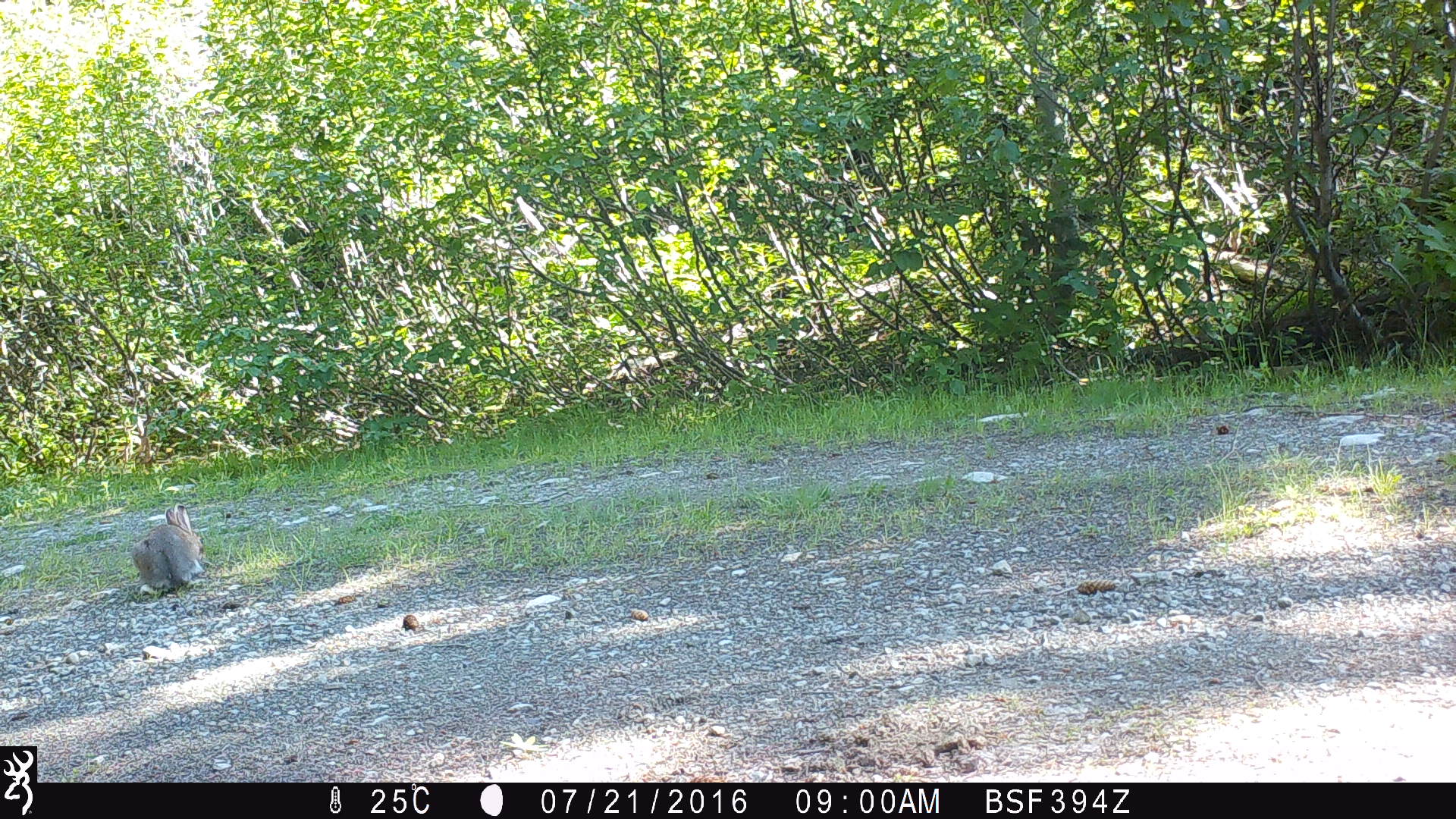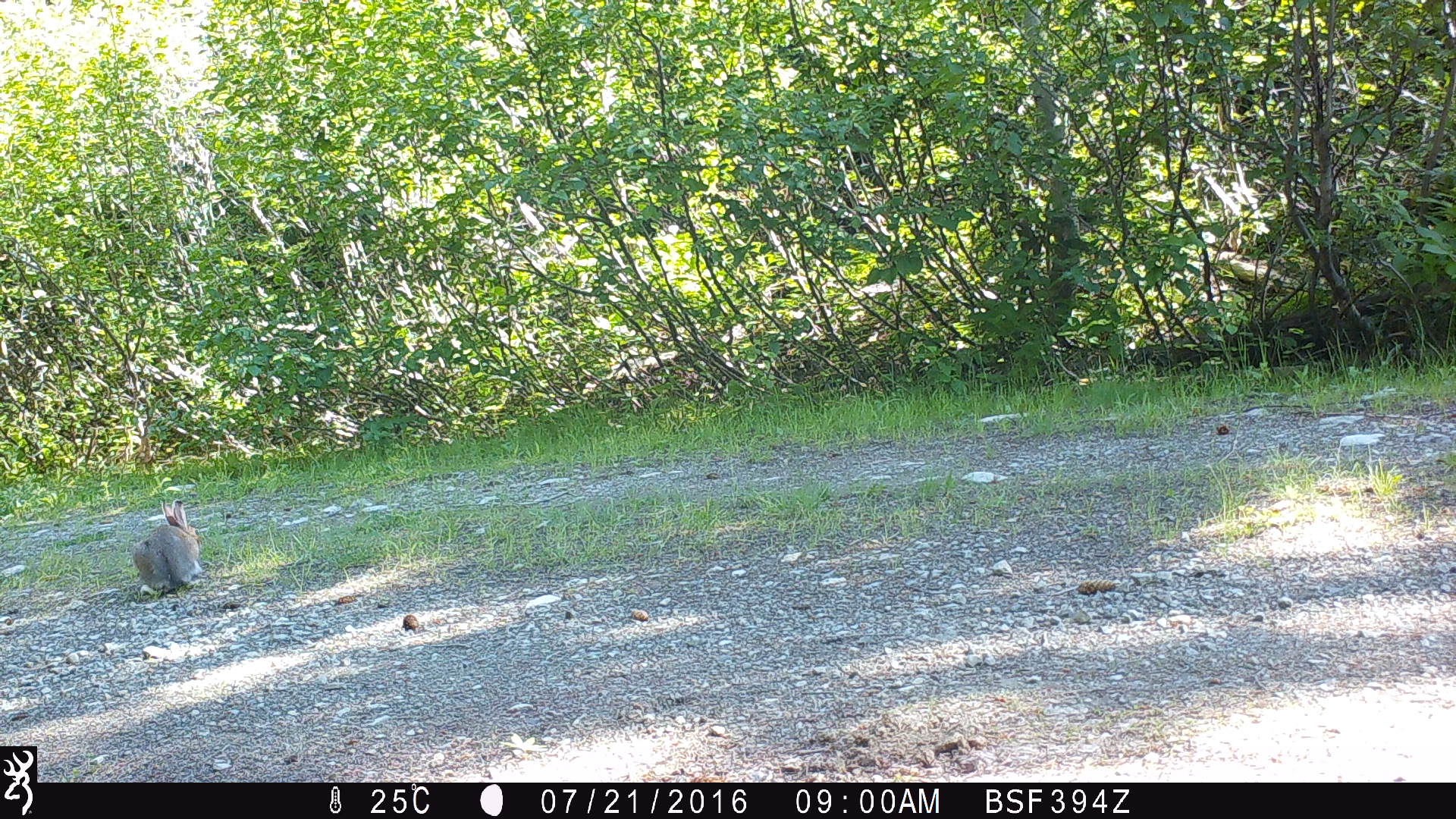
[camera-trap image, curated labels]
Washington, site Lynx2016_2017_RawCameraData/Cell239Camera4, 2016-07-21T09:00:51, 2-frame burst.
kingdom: Animalia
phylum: Chordata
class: Mammalia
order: Lagomorpha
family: Leporidae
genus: Lepus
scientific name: Lepus americanus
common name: snowshoe hare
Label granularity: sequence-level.